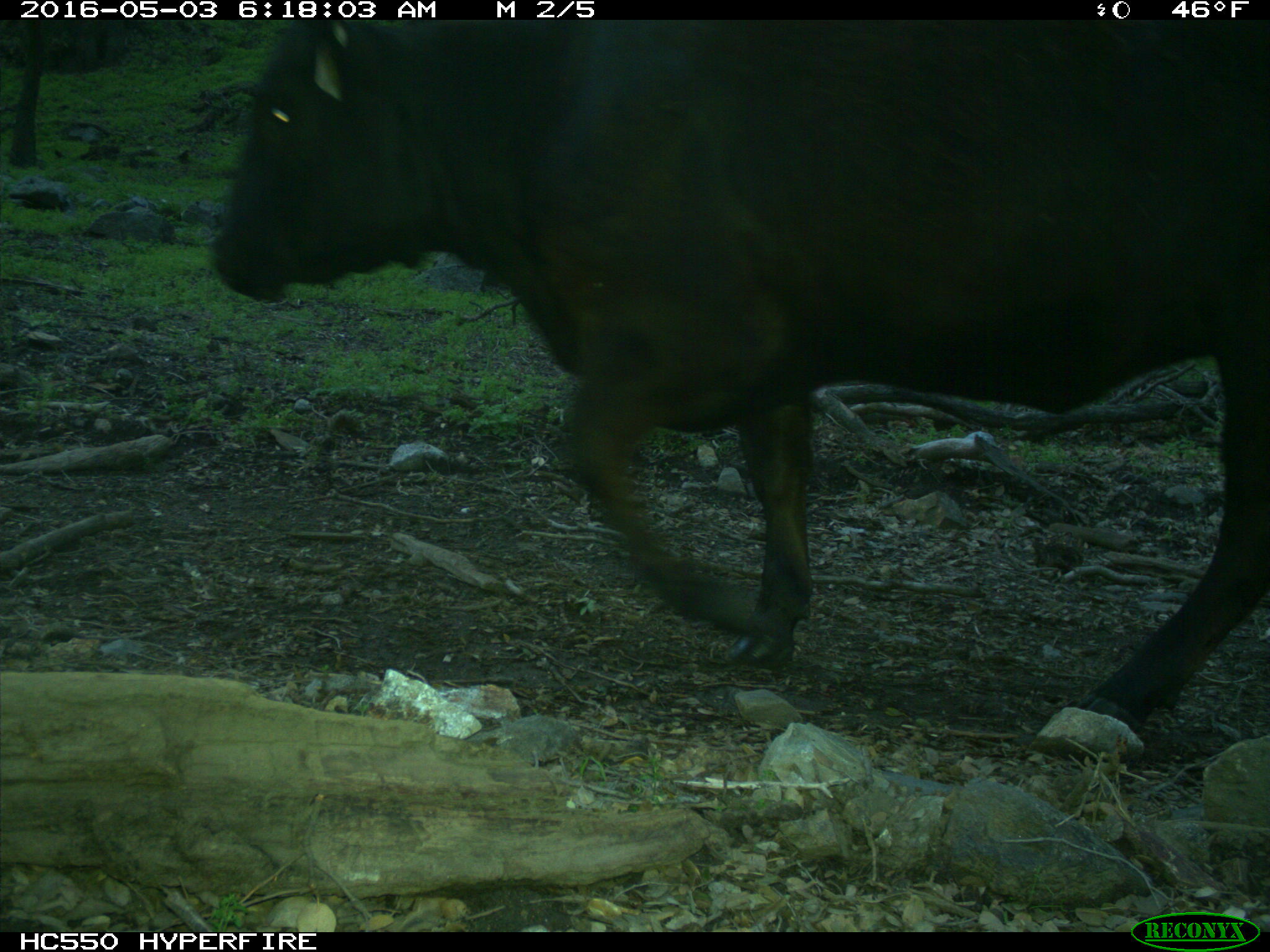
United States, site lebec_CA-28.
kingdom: Animalia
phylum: Chordata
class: Mammalia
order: Artiodactyla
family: Bovidae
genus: Bos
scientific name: Bos taurus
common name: domestic cow